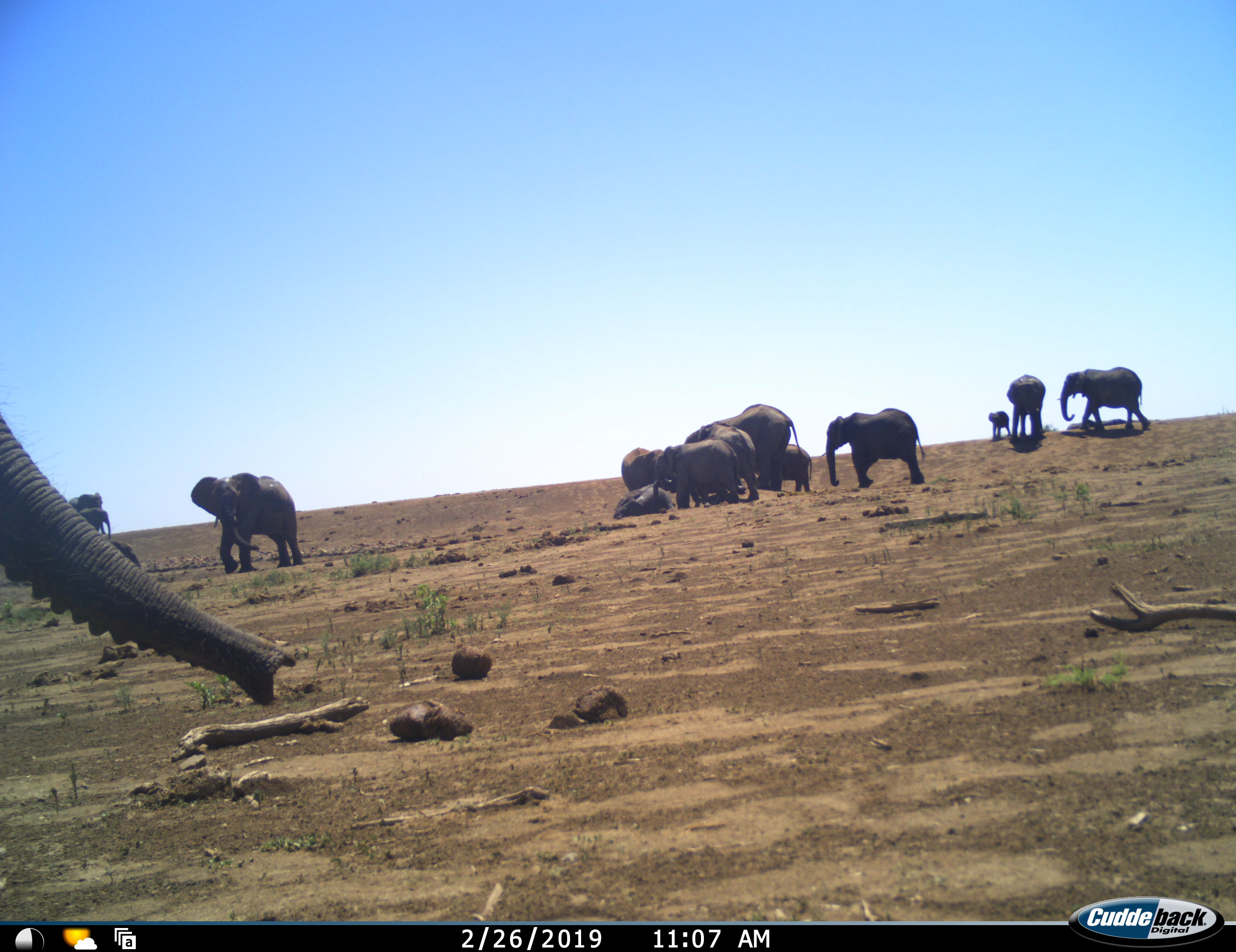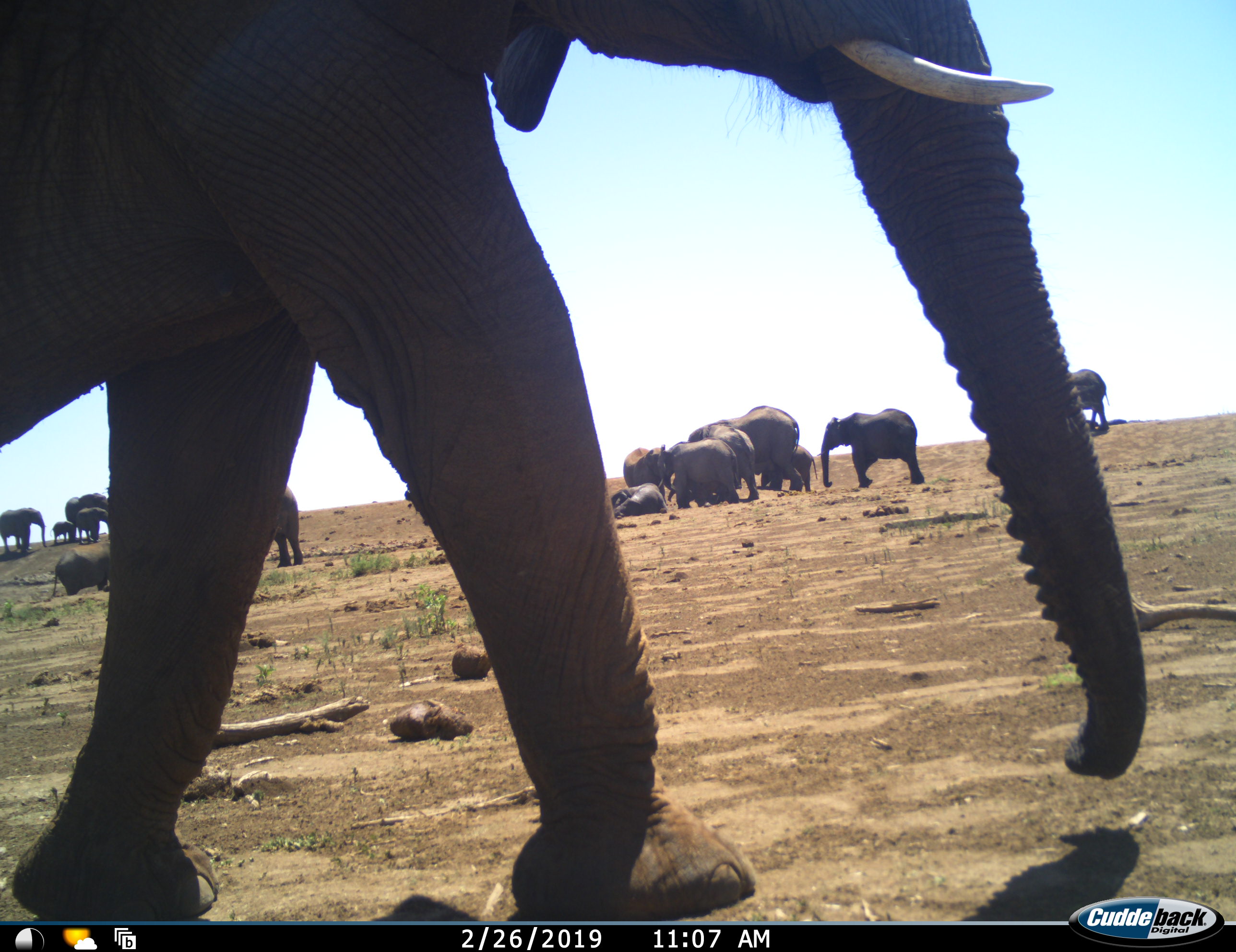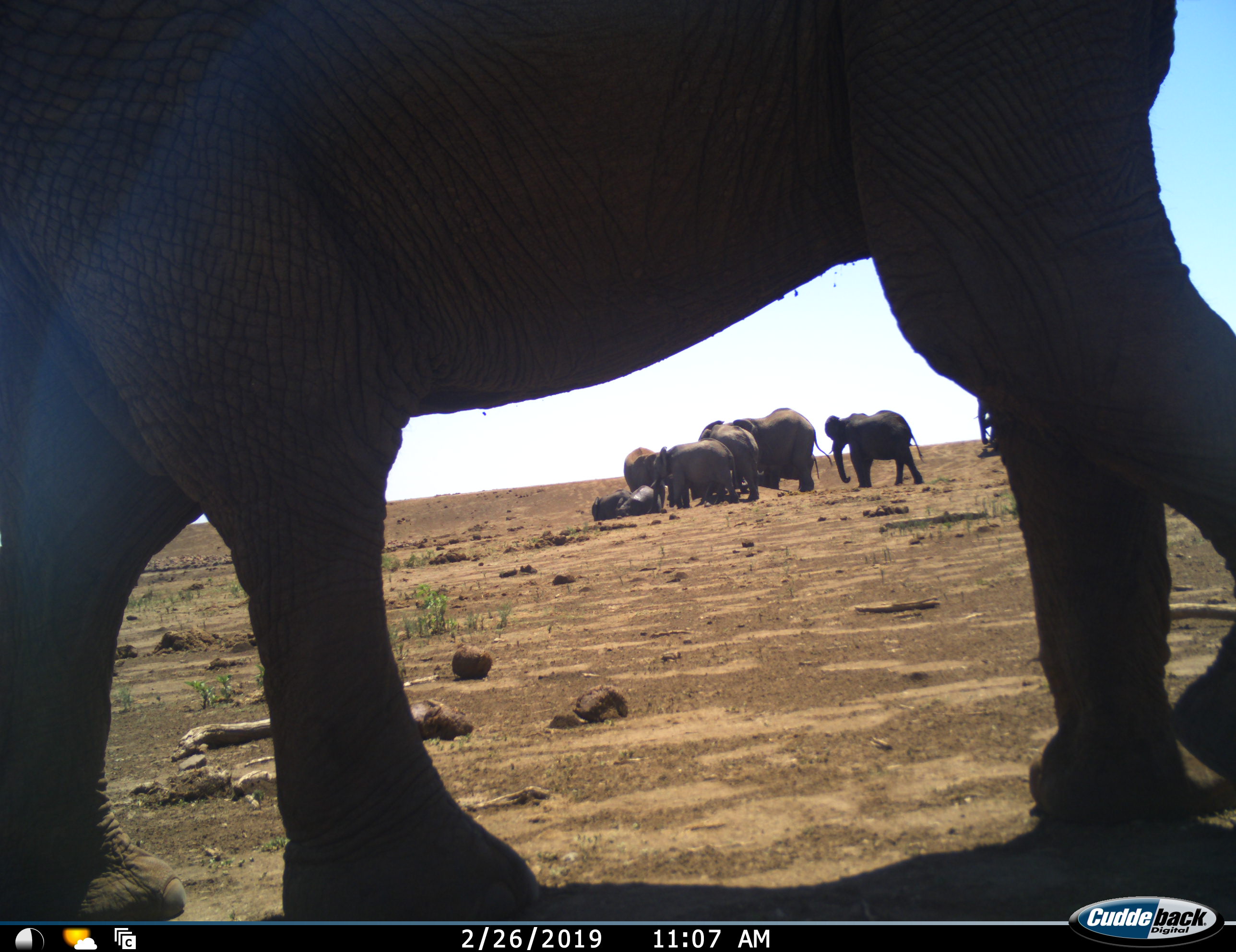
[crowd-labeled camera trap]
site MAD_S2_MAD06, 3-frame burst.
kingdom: Animalia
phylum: Chordata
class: Mammalia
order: Proboscidea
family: Elephantidae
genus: Loxodonta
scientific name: Loxodonta africana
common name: african bush elephant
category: elephant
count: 11-50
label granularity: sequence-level